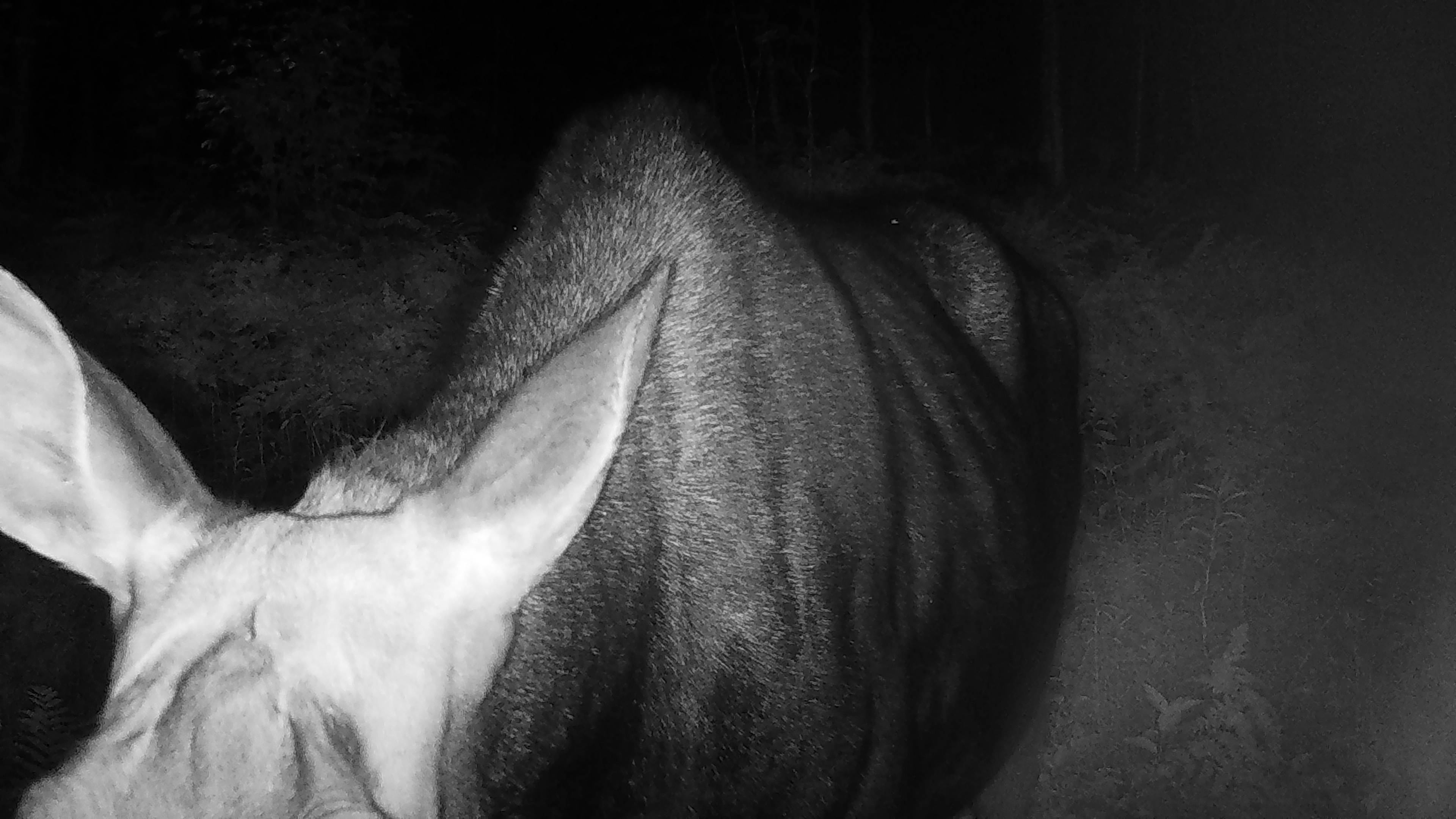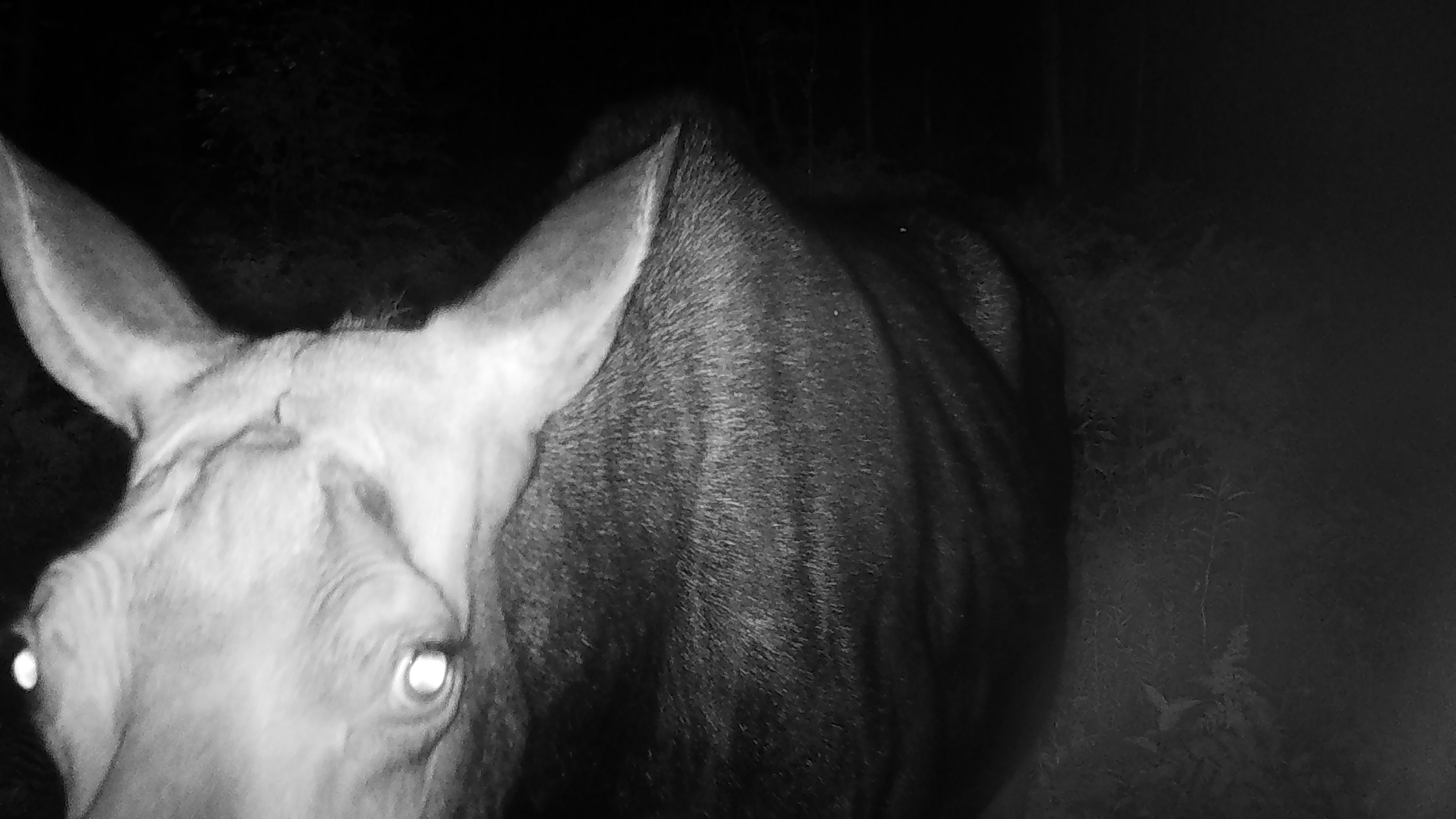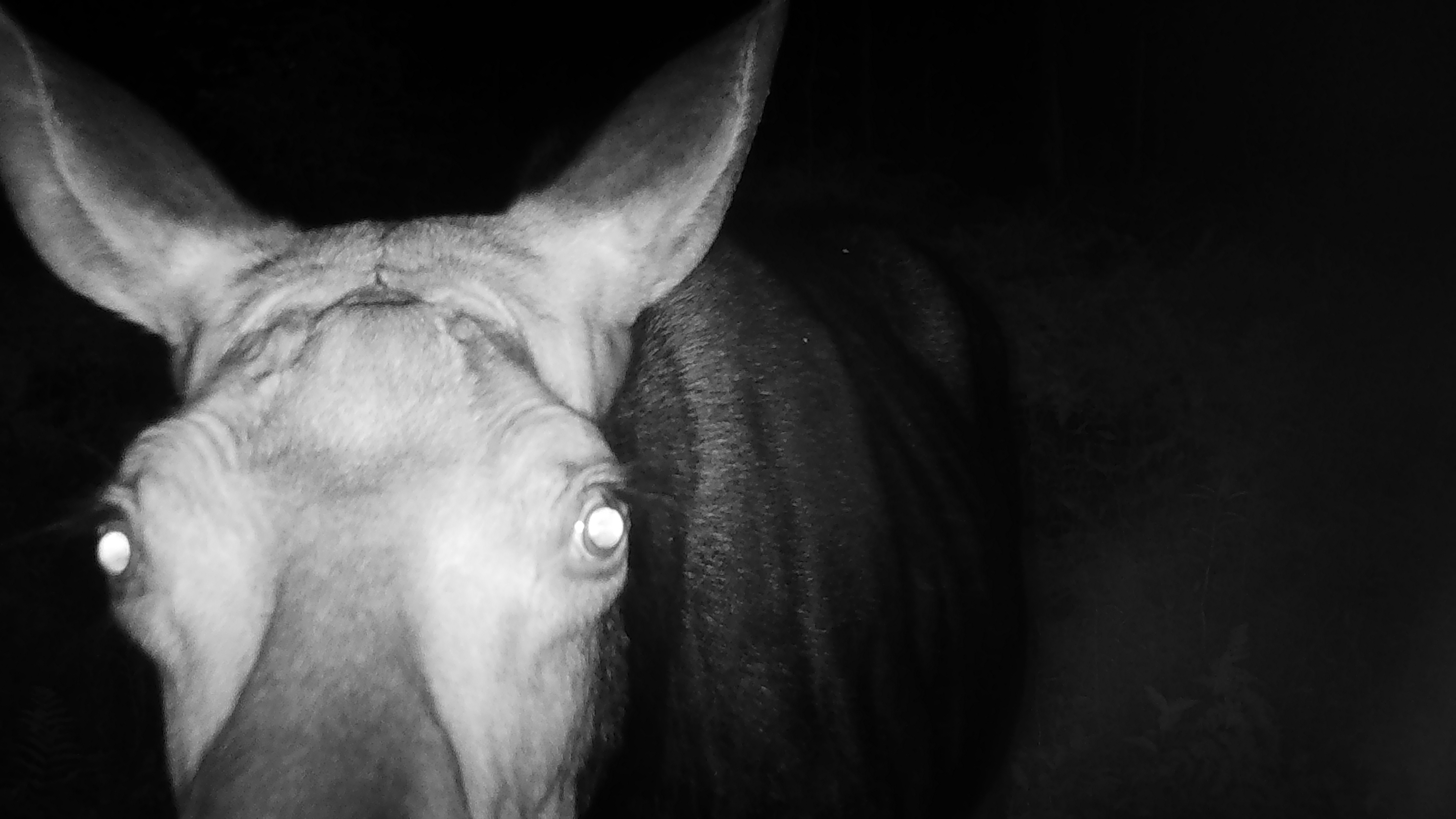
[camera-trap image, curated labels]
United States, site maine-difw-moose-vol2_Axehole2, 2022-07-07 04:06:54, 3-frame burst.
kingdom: Animalia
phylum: Chordata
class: Mammalia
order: Artiodactyla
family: Cervidae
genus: Alces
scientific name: Alces alces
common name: moose